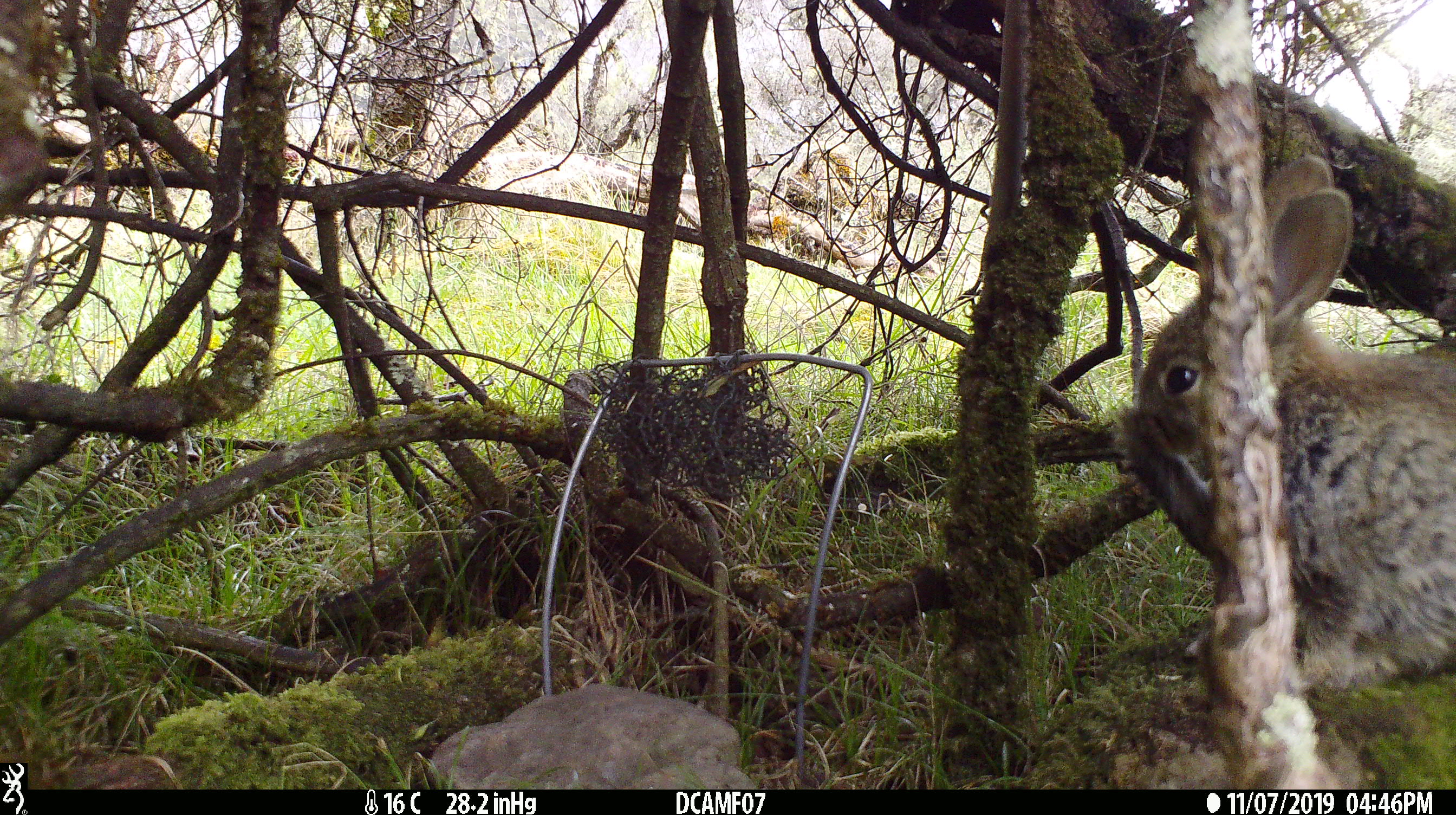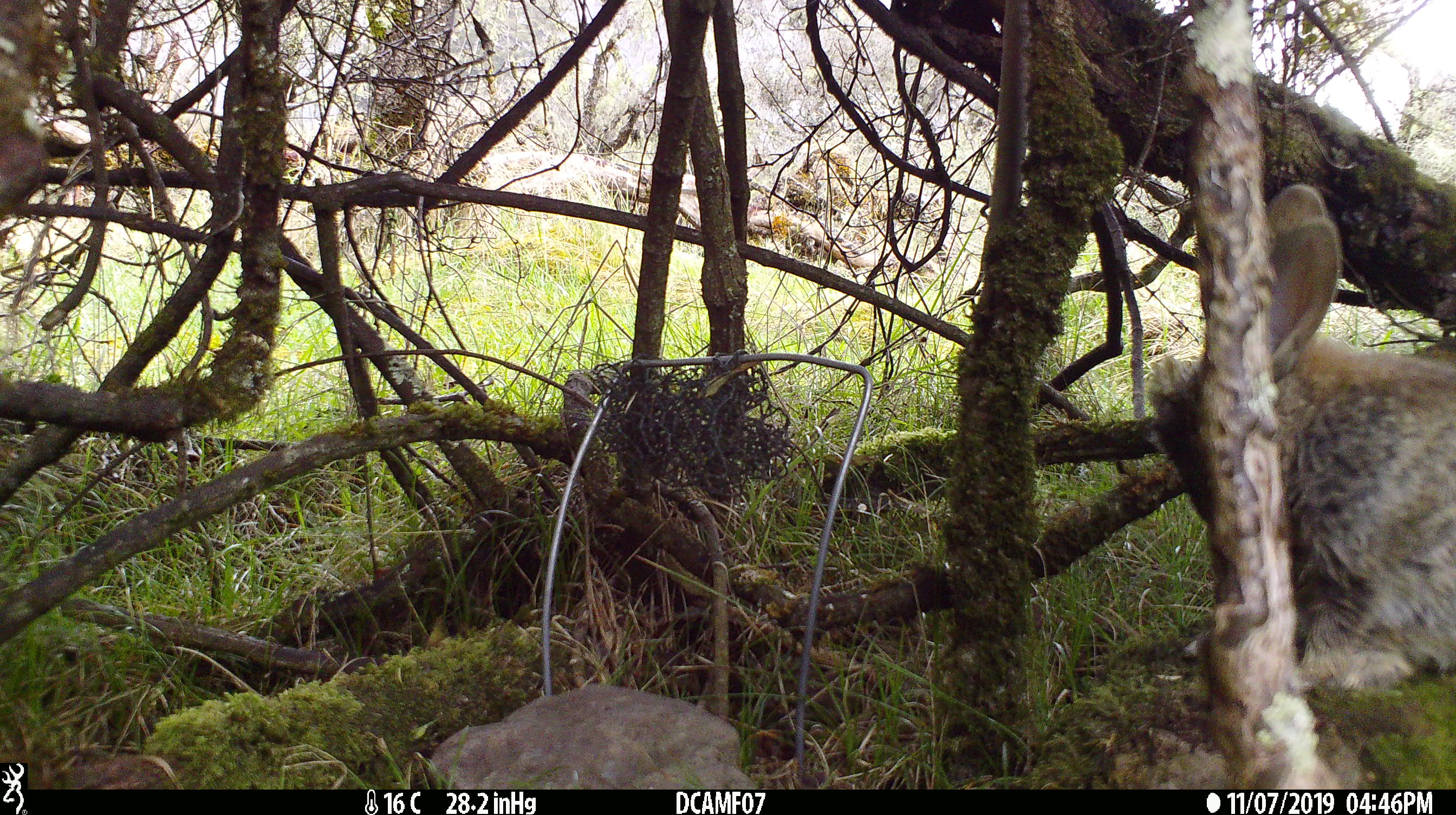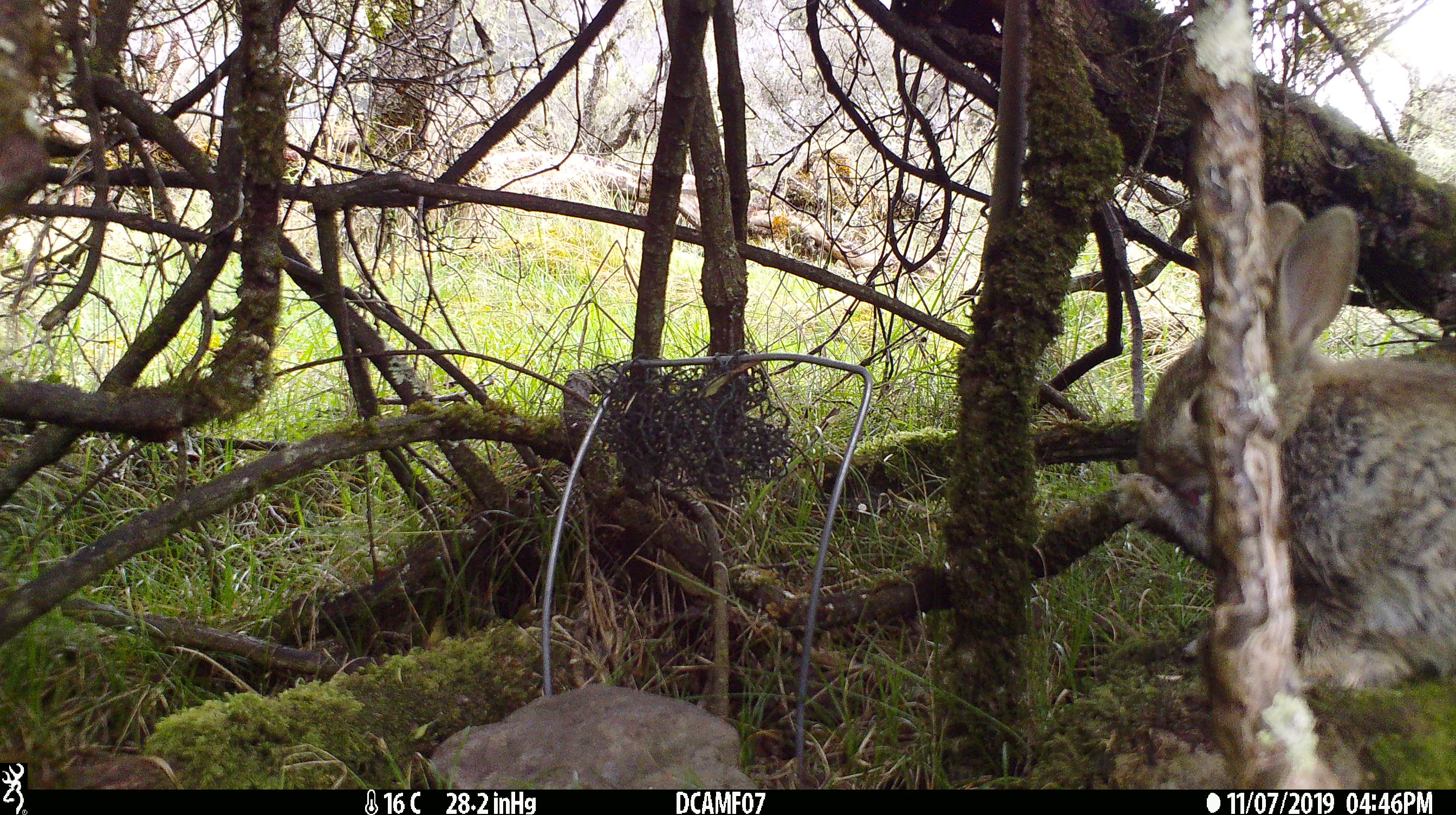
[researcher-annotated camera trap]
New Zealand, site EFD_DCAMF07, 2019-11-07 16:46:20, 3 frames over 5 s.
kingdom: Animalia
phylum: Chordata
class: Mammalia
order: Lagomorpha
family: Leporidae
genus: Oryctolagus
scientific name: Oryctolagus cuniculus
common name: european rabbit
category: rabbit